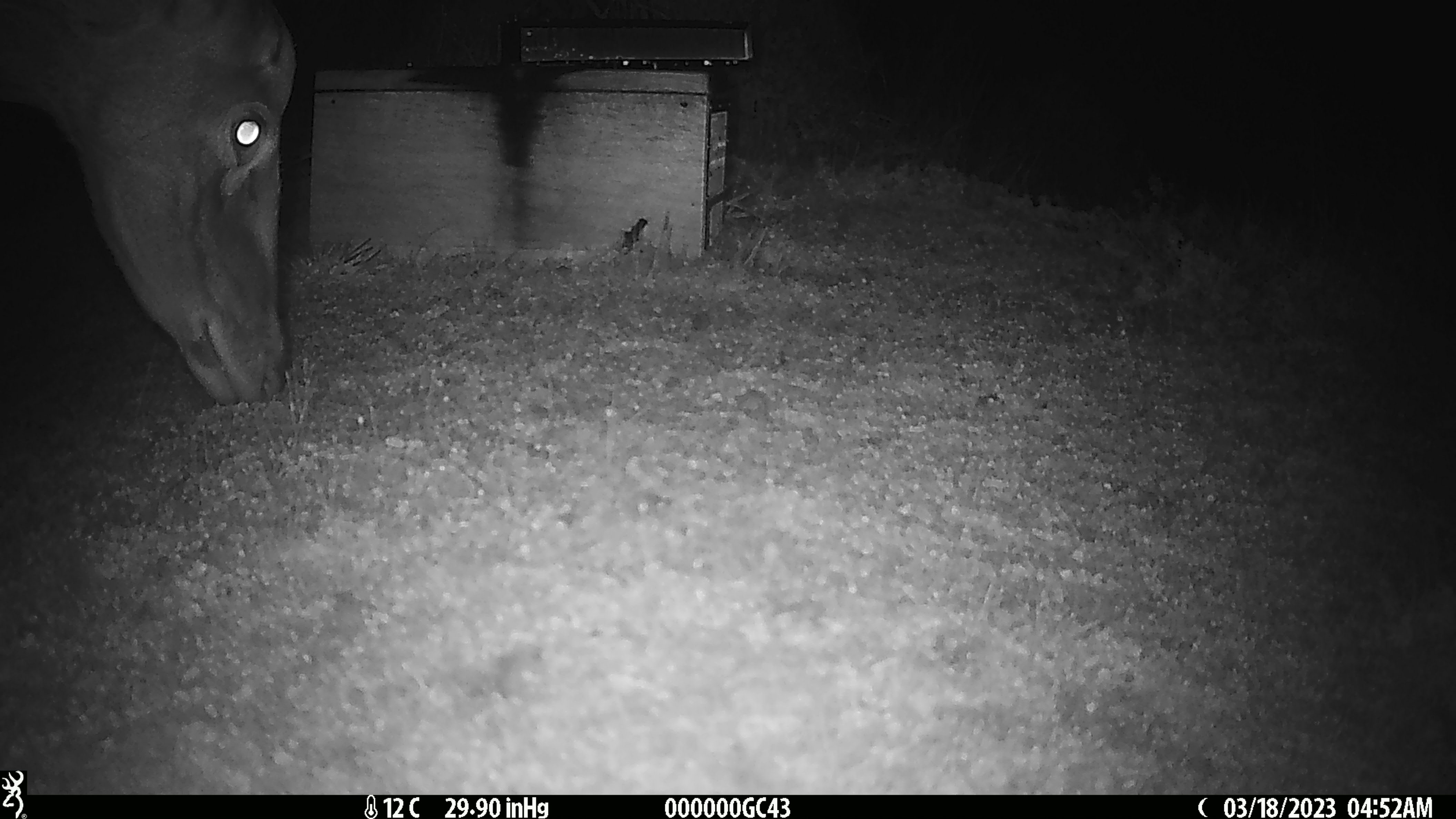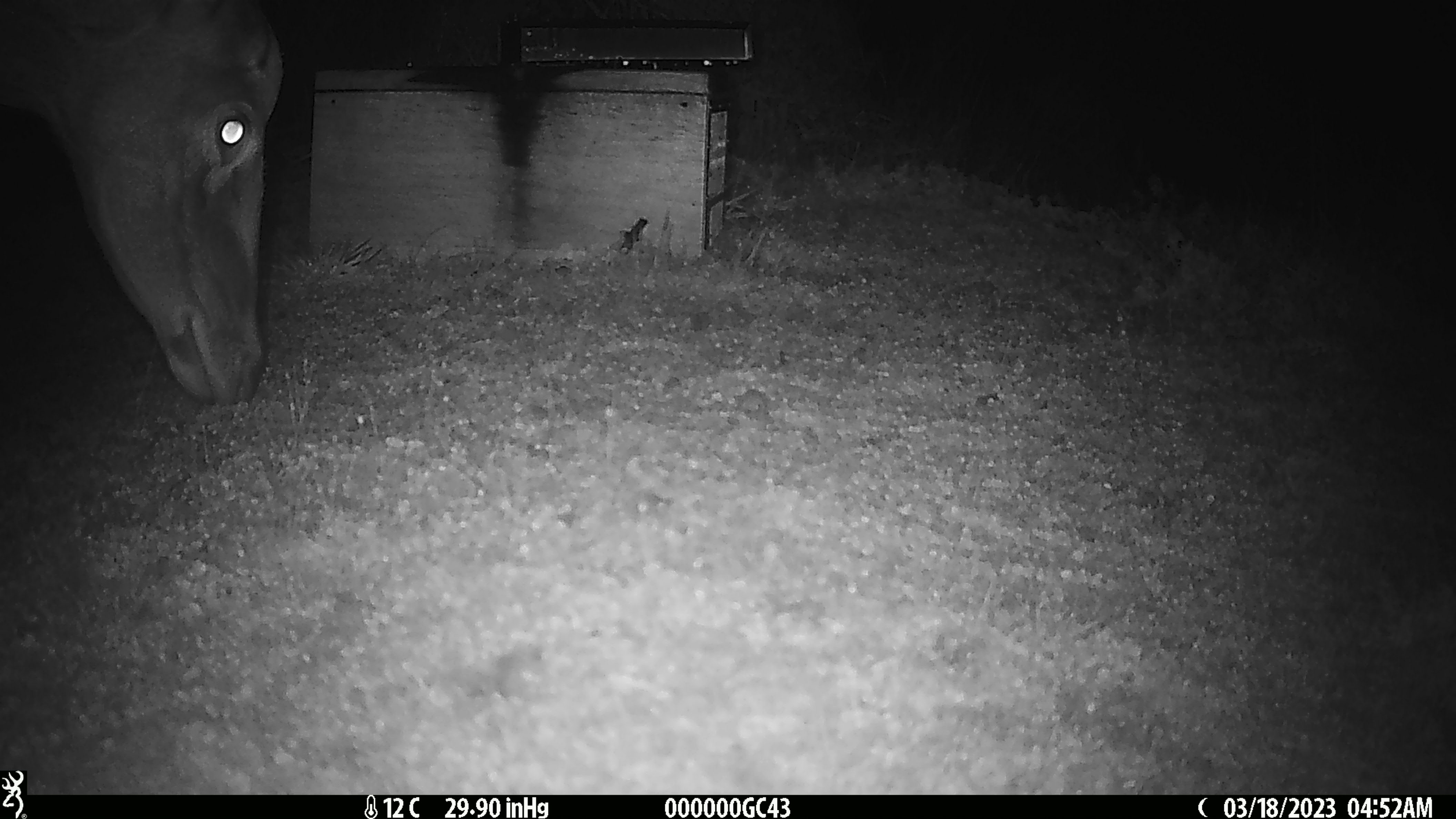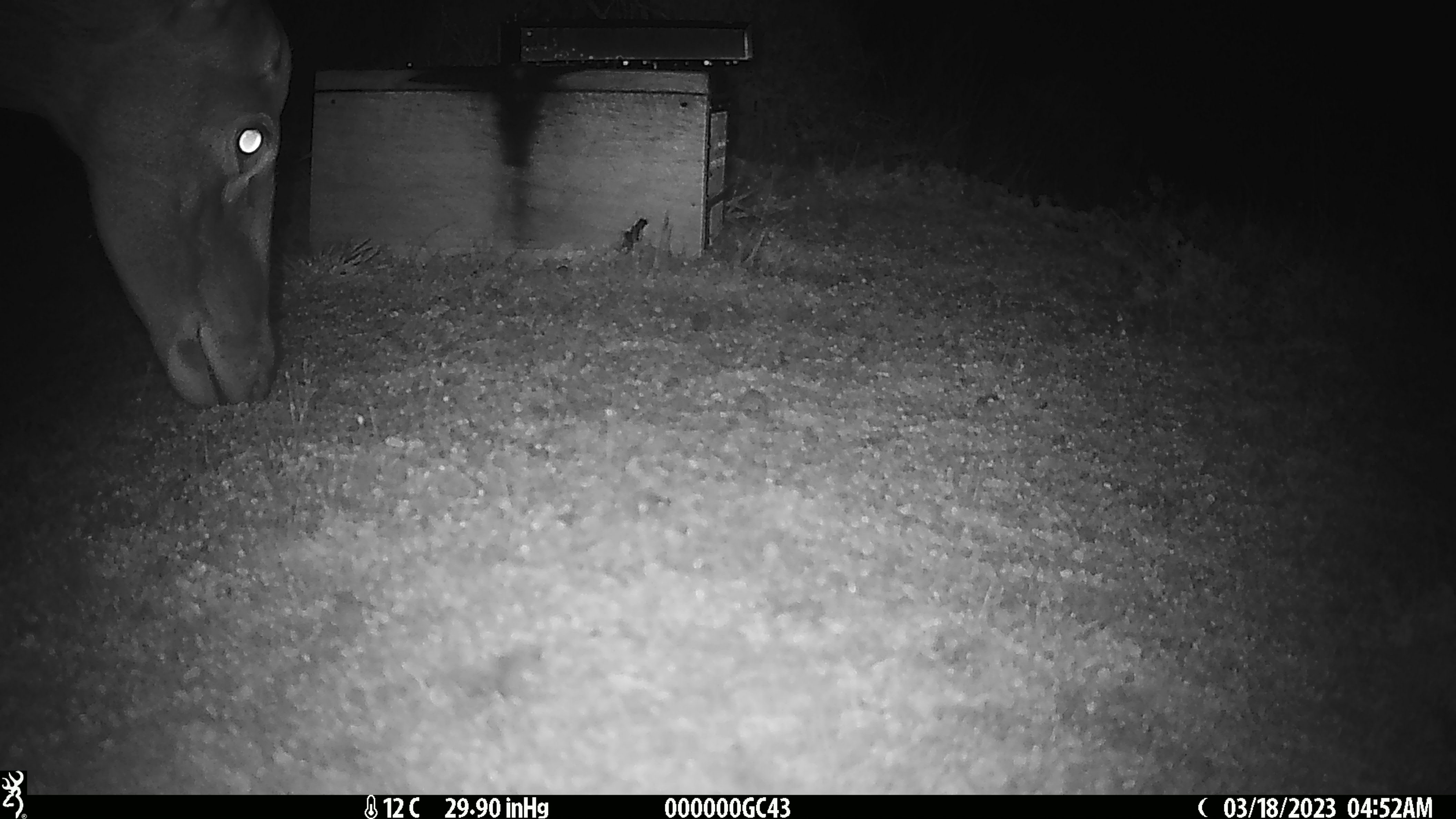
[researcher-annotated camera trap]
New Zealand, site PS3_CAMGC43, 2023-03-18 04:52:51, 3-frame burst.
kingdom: Animalia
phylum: Chordata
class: Mammalia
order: Artiodactyla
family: Cervidae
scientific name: Cervidae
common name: deer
Deer (Cervidae).